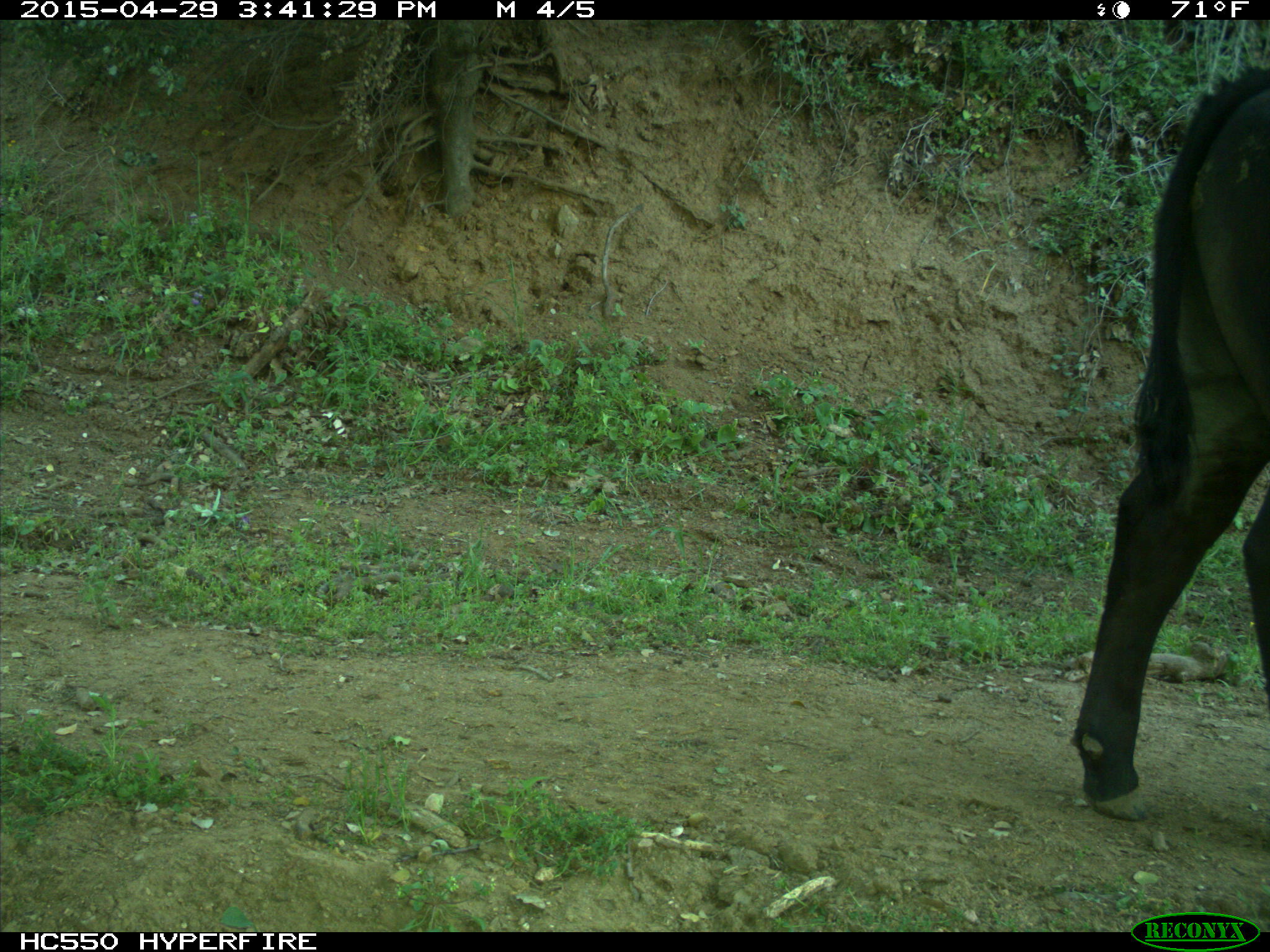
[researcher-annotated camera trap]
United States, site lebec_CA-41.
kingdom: Animalia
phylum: Chordata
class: Mammalia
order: Artiodactyla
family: Bovidae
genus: Bos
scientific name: Bos taurus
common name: domestic cow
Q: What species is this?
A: Bos taurus (domestic cow).